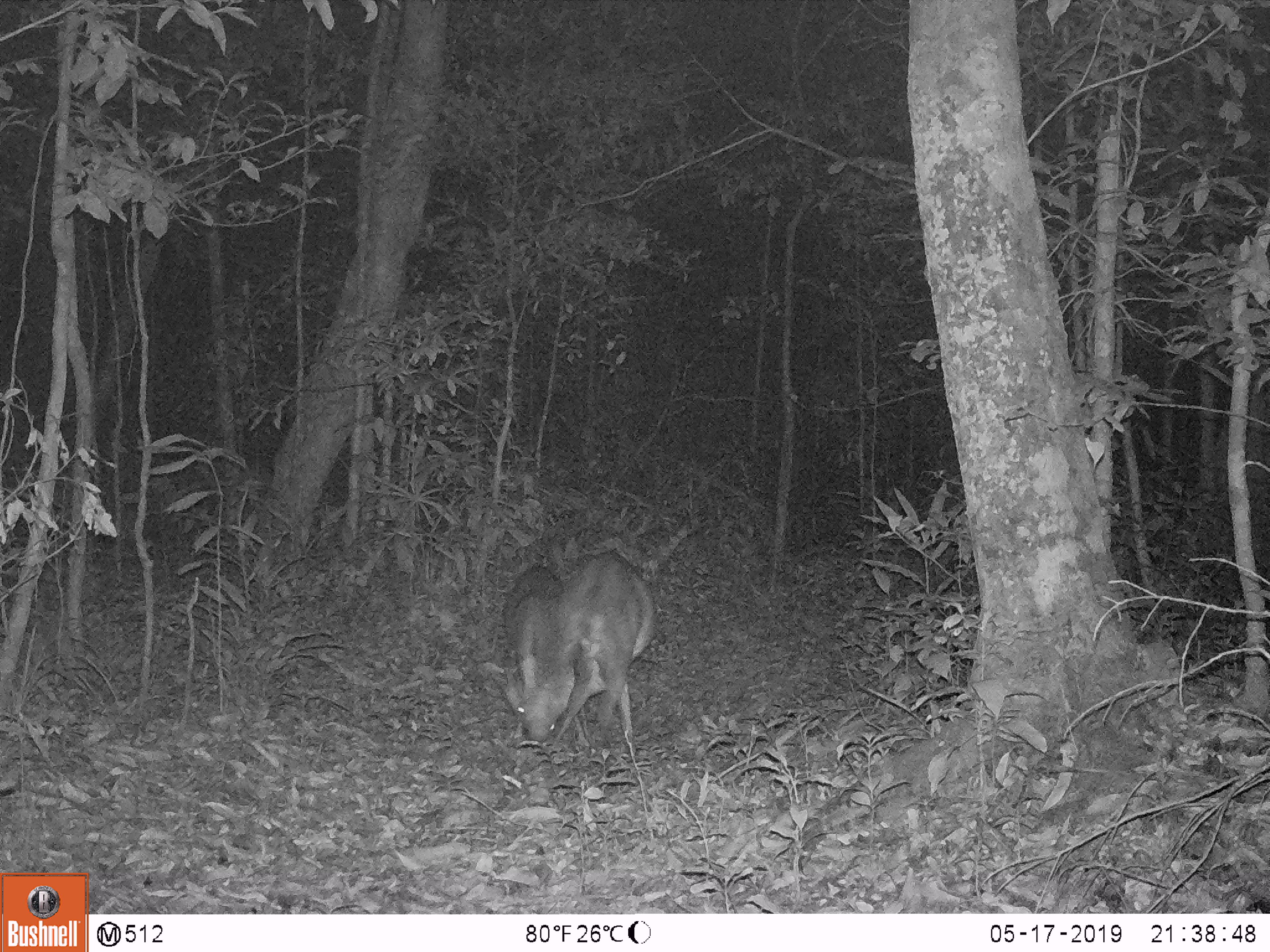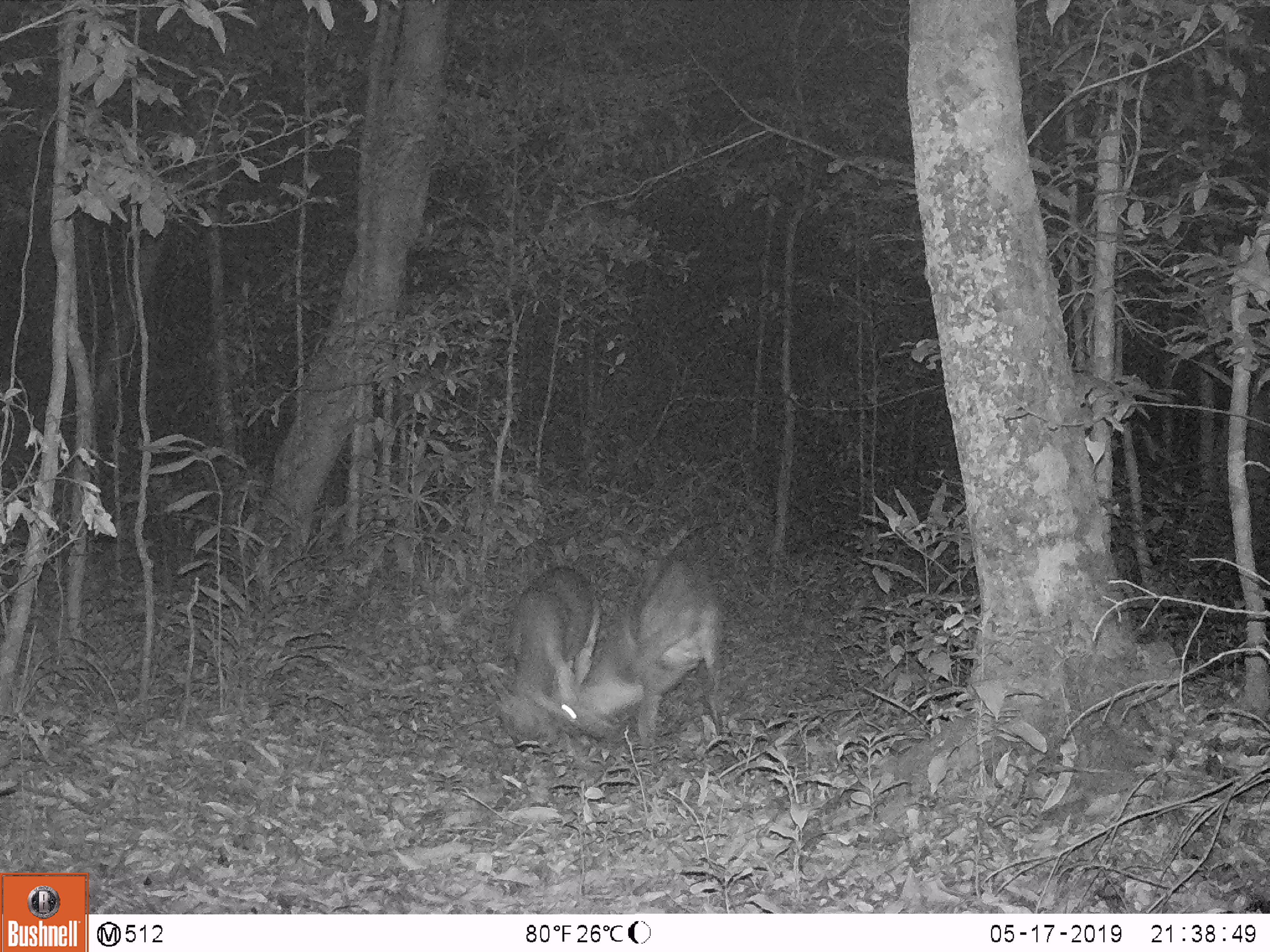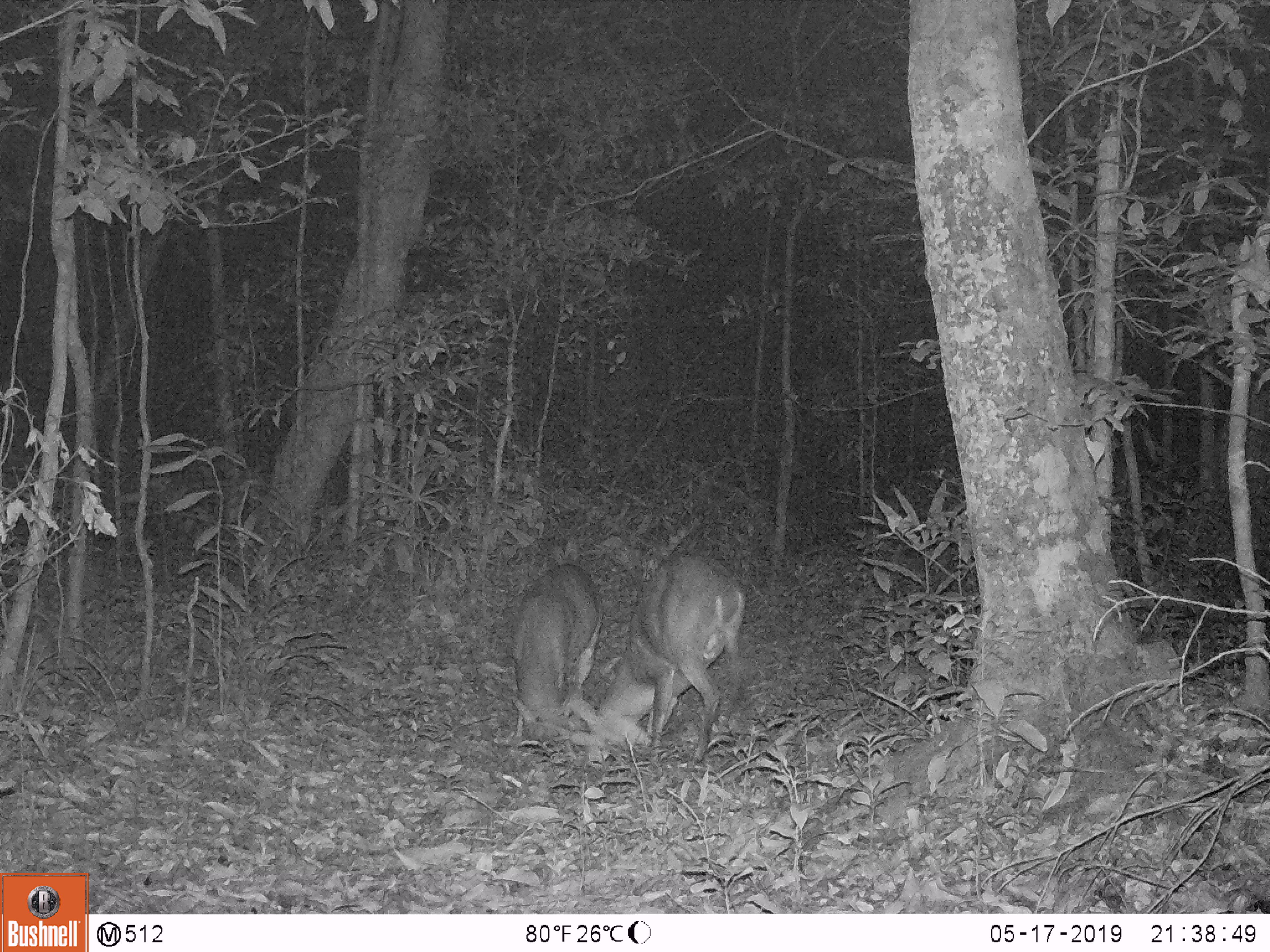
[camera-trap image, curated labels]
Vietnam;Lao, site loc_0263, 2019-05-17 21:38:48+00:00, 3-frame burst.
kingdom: Animalia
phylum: Chordata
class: Mammalia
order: Artiodactyla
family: Cervidae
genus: Muntiacus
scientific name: Muntiacus vuquangensis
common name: large-antlered muntjac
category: large antlered muntjac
Large antlered muntjac (large-antlered muntjac) (Muntiacus vuquangensis). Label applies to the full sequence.